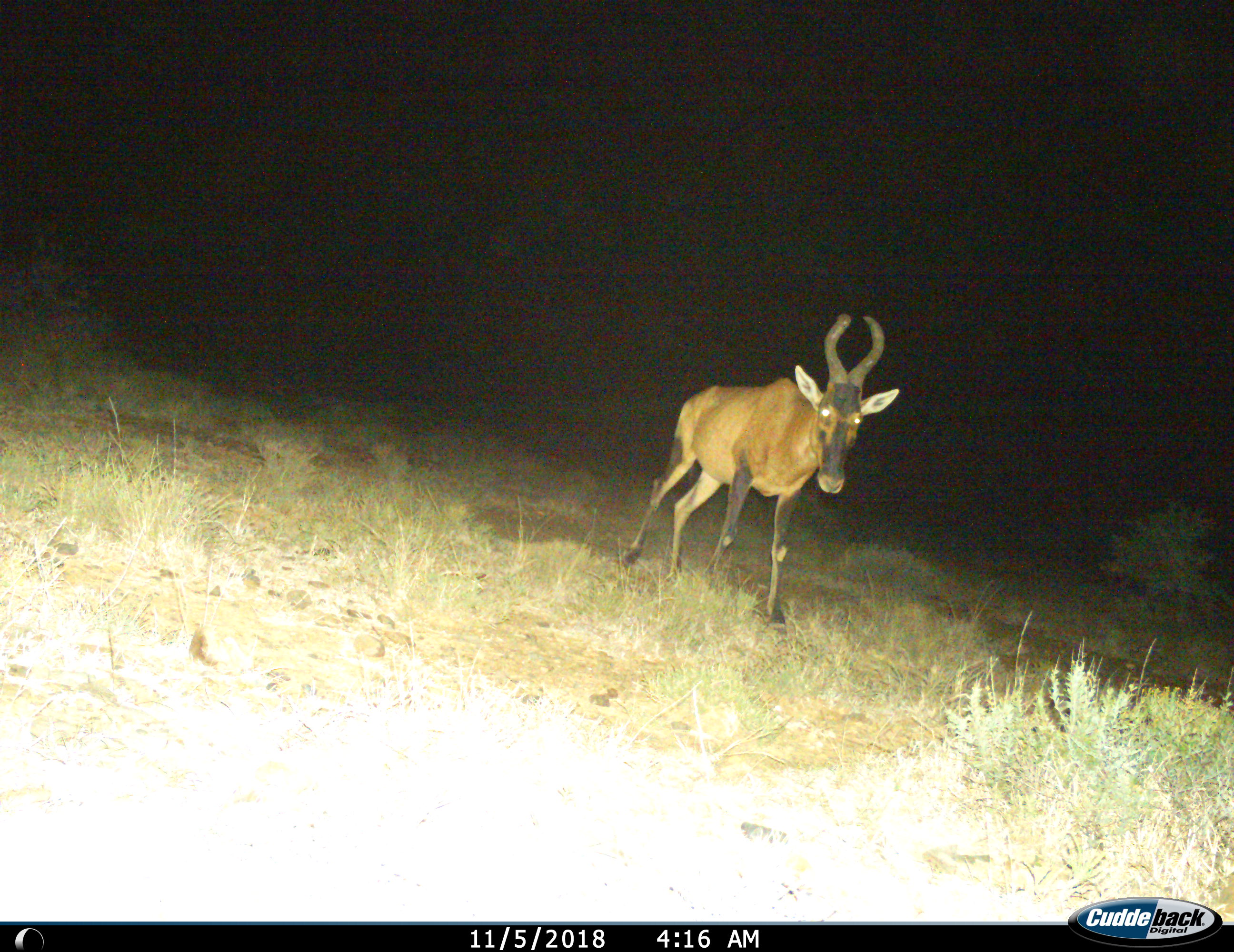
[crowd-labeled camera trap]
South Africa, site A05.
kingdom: Animalia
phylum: Chordata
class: Mammalia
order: Artiodactyla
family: Bovidae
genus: Alcelaphus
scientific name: Alcelaphus buselaphus caama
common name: red hartebeest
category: hartebeestred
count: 1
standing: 30%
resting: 0%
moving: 70%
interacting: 0%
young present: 0%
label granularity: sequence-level